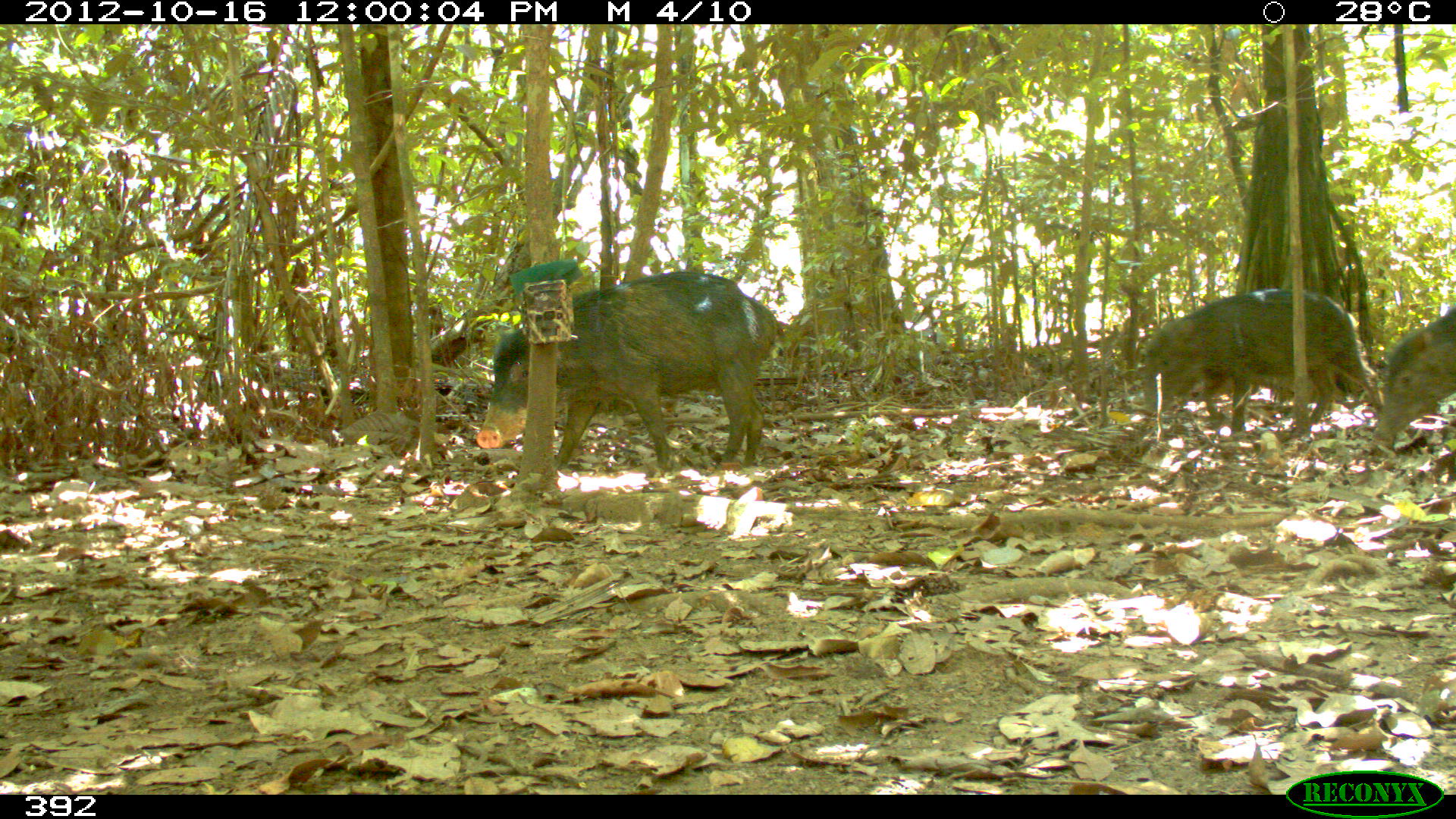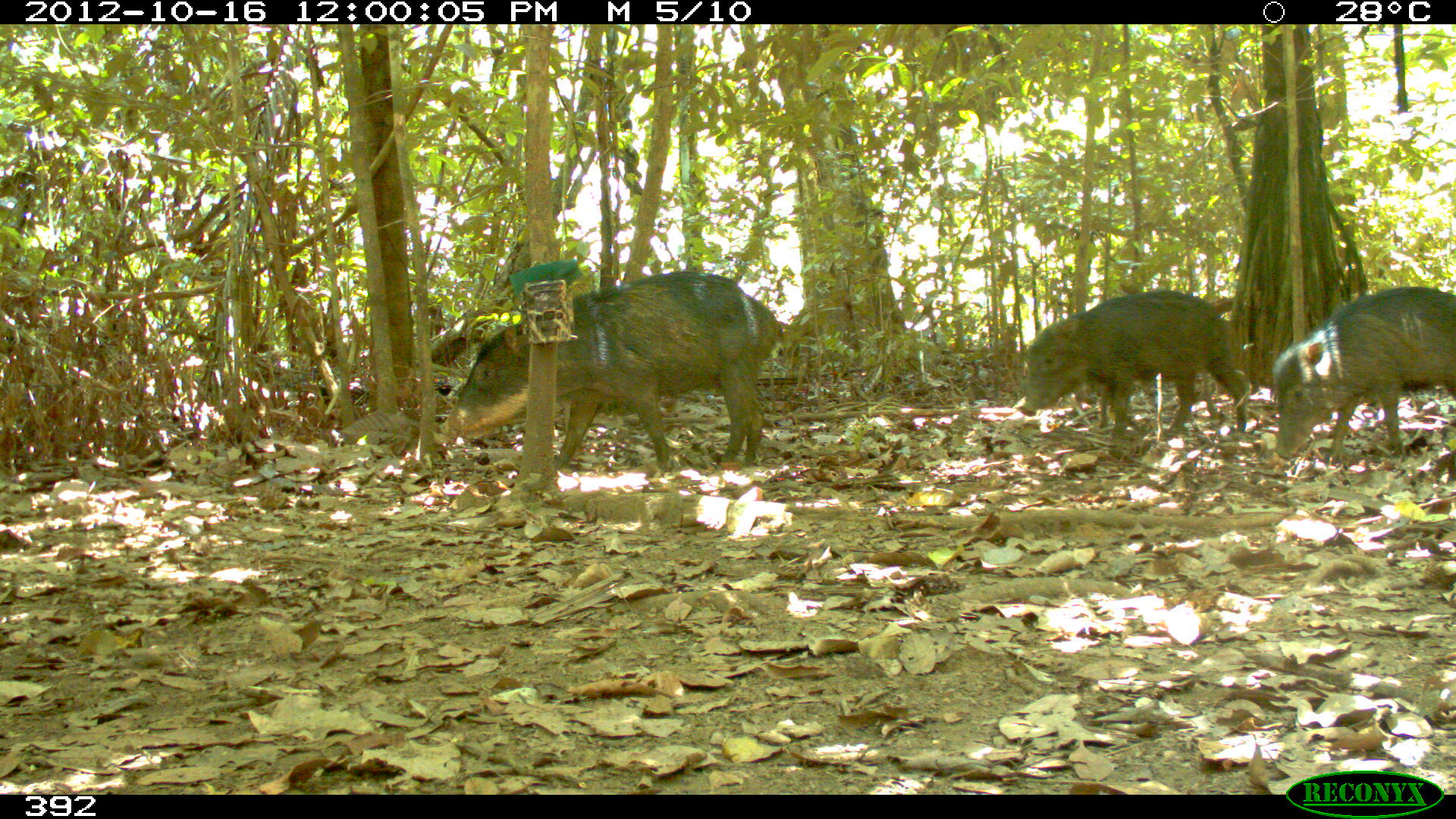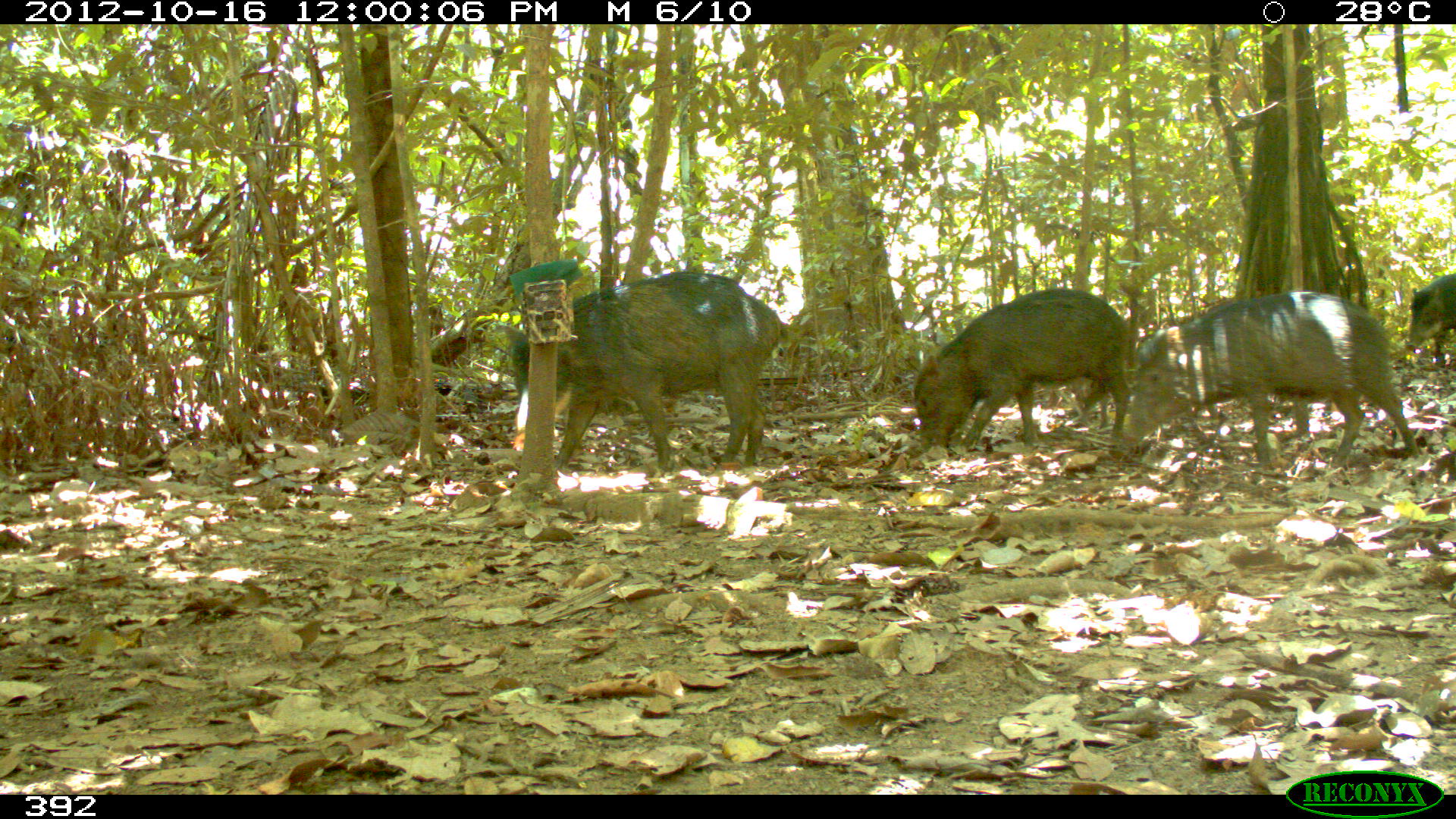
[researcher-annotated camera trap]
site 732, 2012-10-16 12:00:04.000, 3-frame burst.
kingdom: Animalia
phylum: Chordata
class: Mammalia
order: Artiodactyla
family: Tayassuidae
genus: Tayassu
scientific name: Tayassu pecari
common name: white-lipped peccary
Tayassu pecari (white-lipped peccary).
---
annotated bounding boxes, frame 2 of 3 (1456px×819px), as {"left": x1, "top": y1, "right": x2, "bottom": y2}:
tayassu pecari: {"left": 446, "top": 270, "right": 784, "bottom": 469}; {"left": 1016, "top": 289, "right": 1248, "bottom": 442}; {"left": 1272, "top": 286, "right": 1456, "bottom": 464}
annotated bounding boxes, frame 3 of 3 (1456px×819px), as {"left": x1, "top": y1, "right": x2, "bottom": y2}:
tayassu pecari: {"left": 510, "top": 270, "right": 791, "bottom": 472}; {"left": 1123, "top": 290, "right": 1419, "bottom": 465}; {"left": 913, "top": 286, "right": 1131, "bottom": 448}; {"left": 1406, "top": 272, "right": 1455, "bottom": 353}